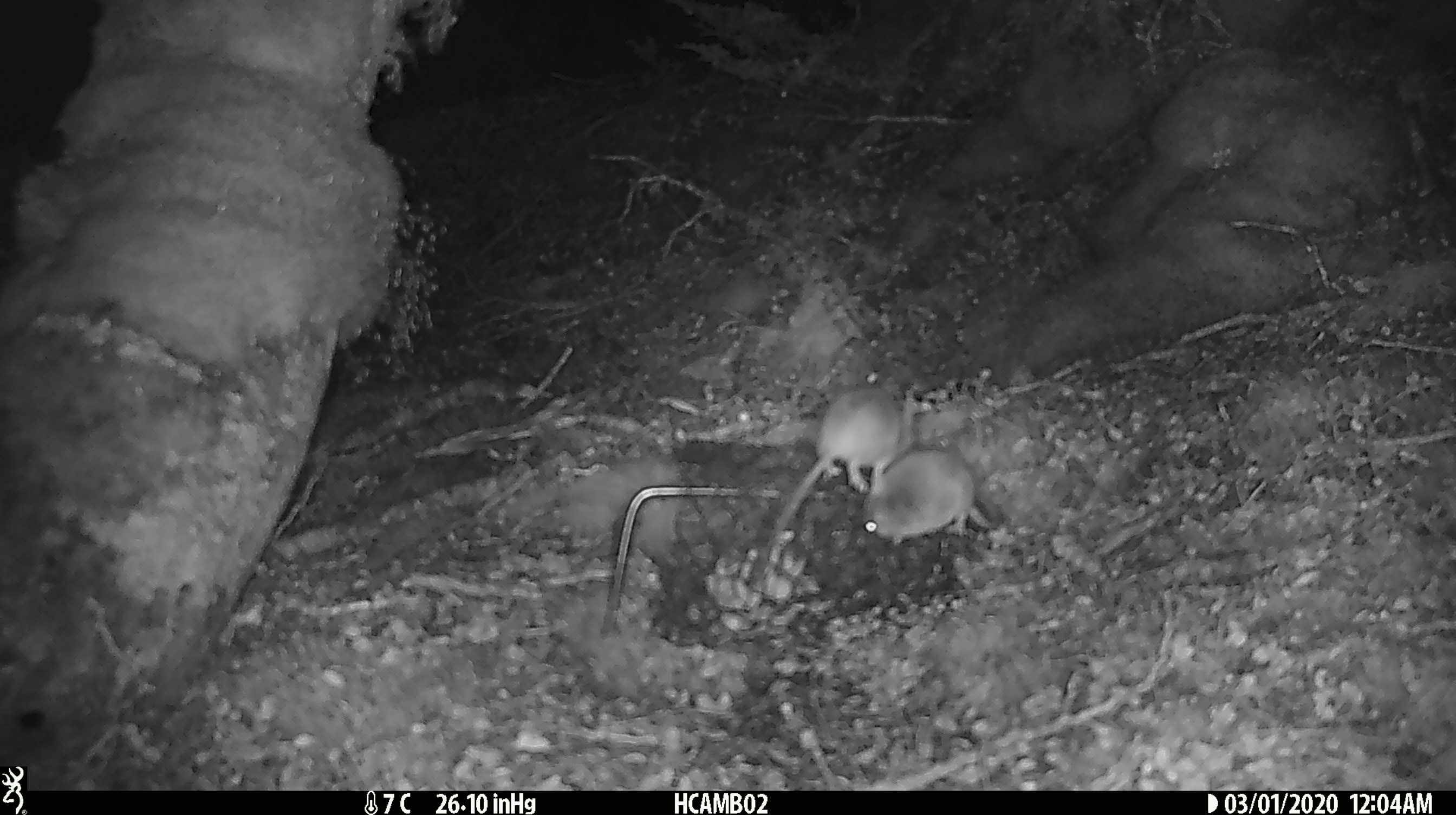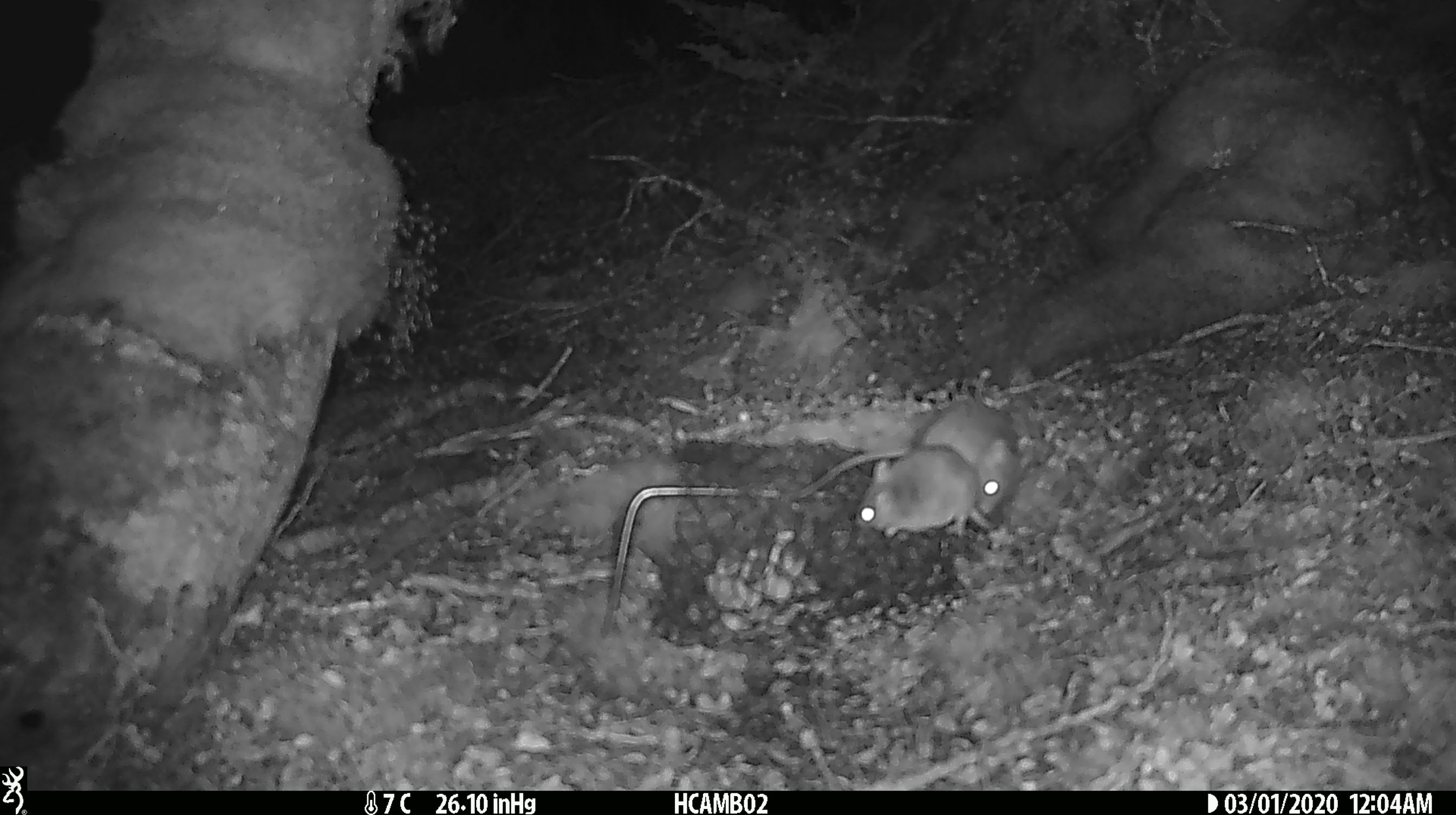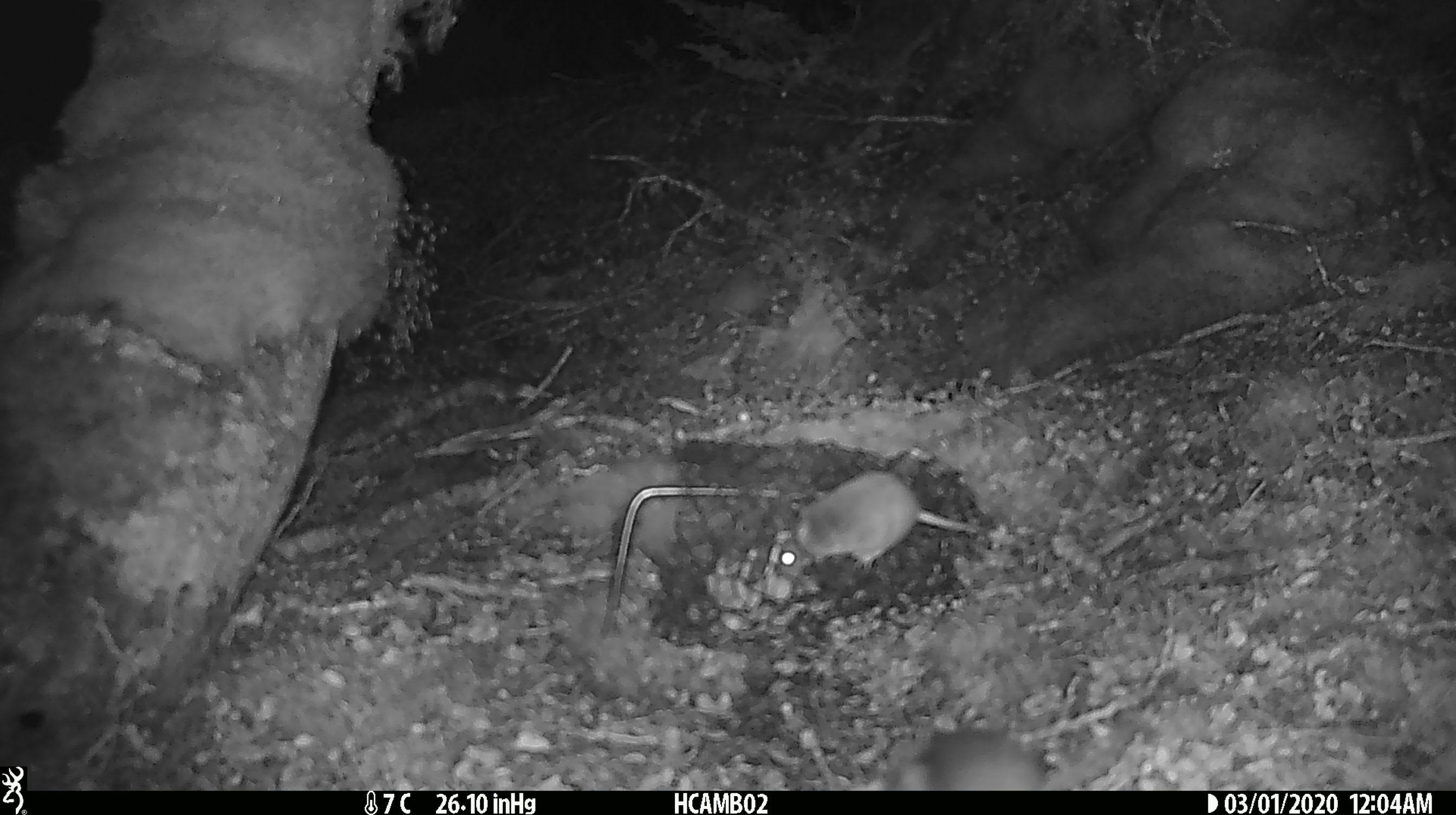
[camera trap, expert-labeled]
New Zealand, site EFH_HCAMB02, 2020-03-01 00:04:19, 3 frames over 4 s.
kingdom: Animalia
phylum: Chordata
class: Mammalia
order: Rodentia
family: Muridae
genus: Mus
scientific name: Mus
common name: mouse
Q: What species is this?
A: Mouse (Mus).